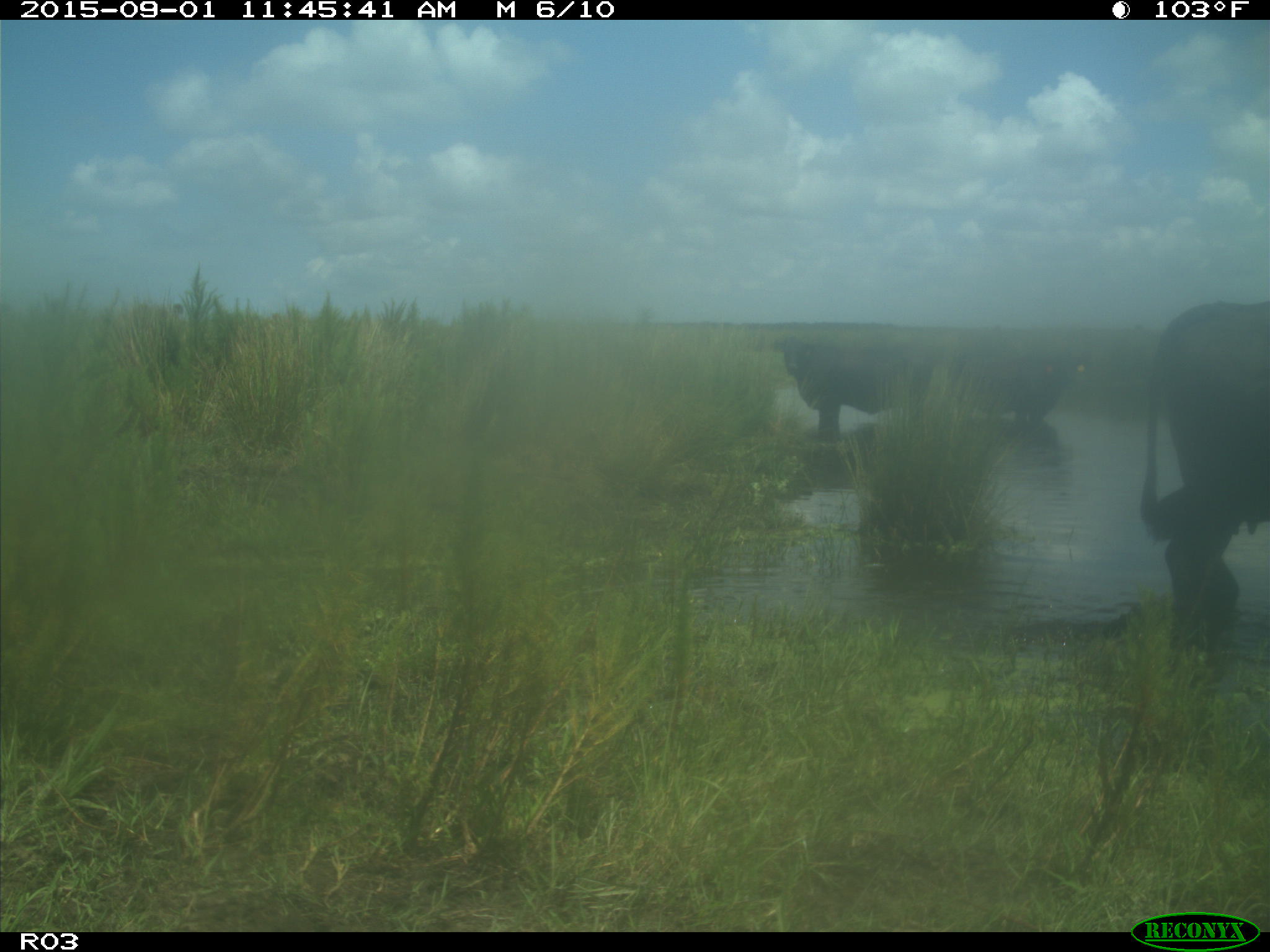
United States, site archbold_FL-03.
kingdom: Animalia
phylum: Chordata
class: Mammalia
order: Artiodactyla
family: Bovidae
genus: Bos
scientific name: Bos taurus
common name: domestic cow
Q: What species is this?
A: Bos taurus (domestic cow).